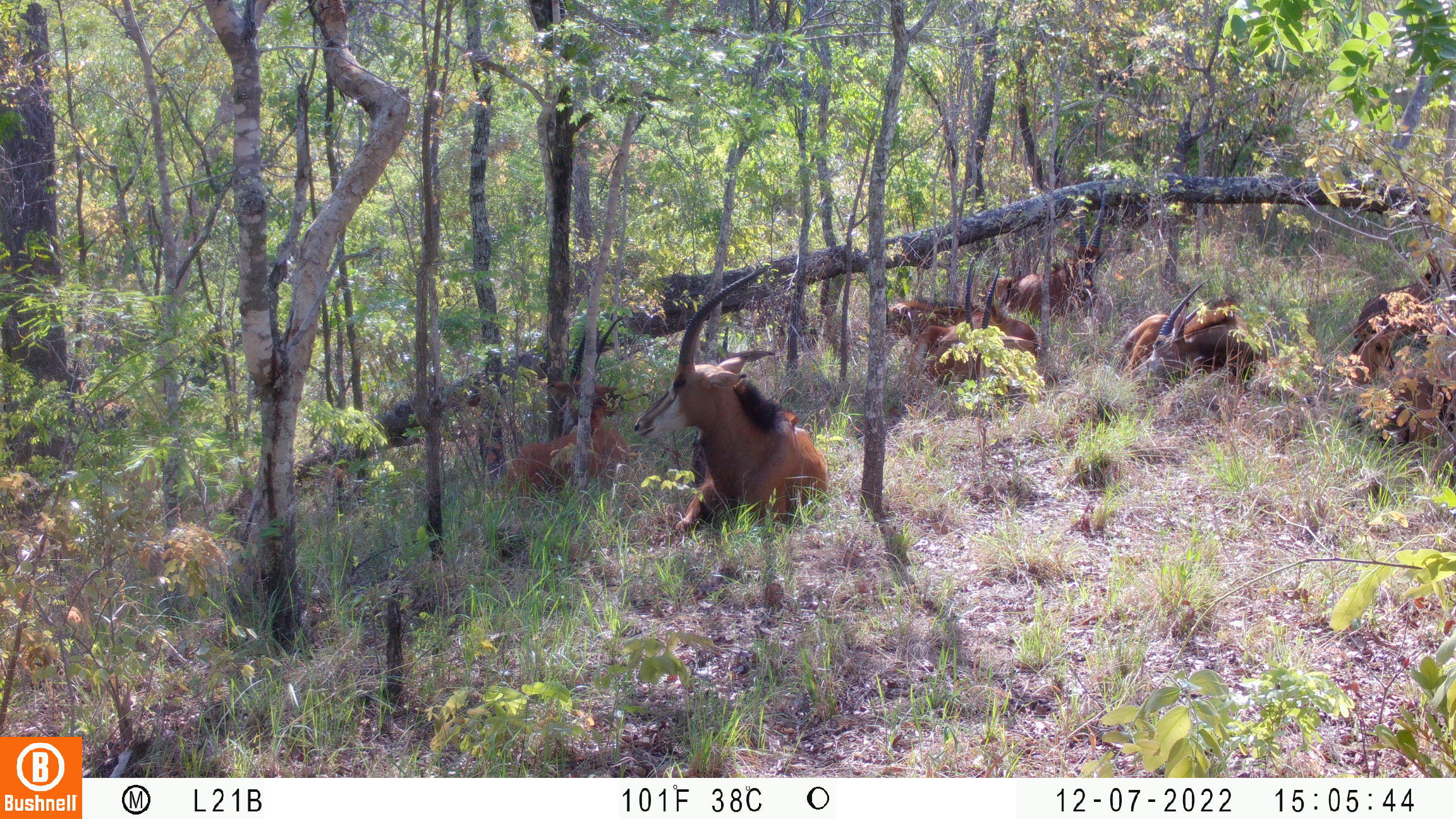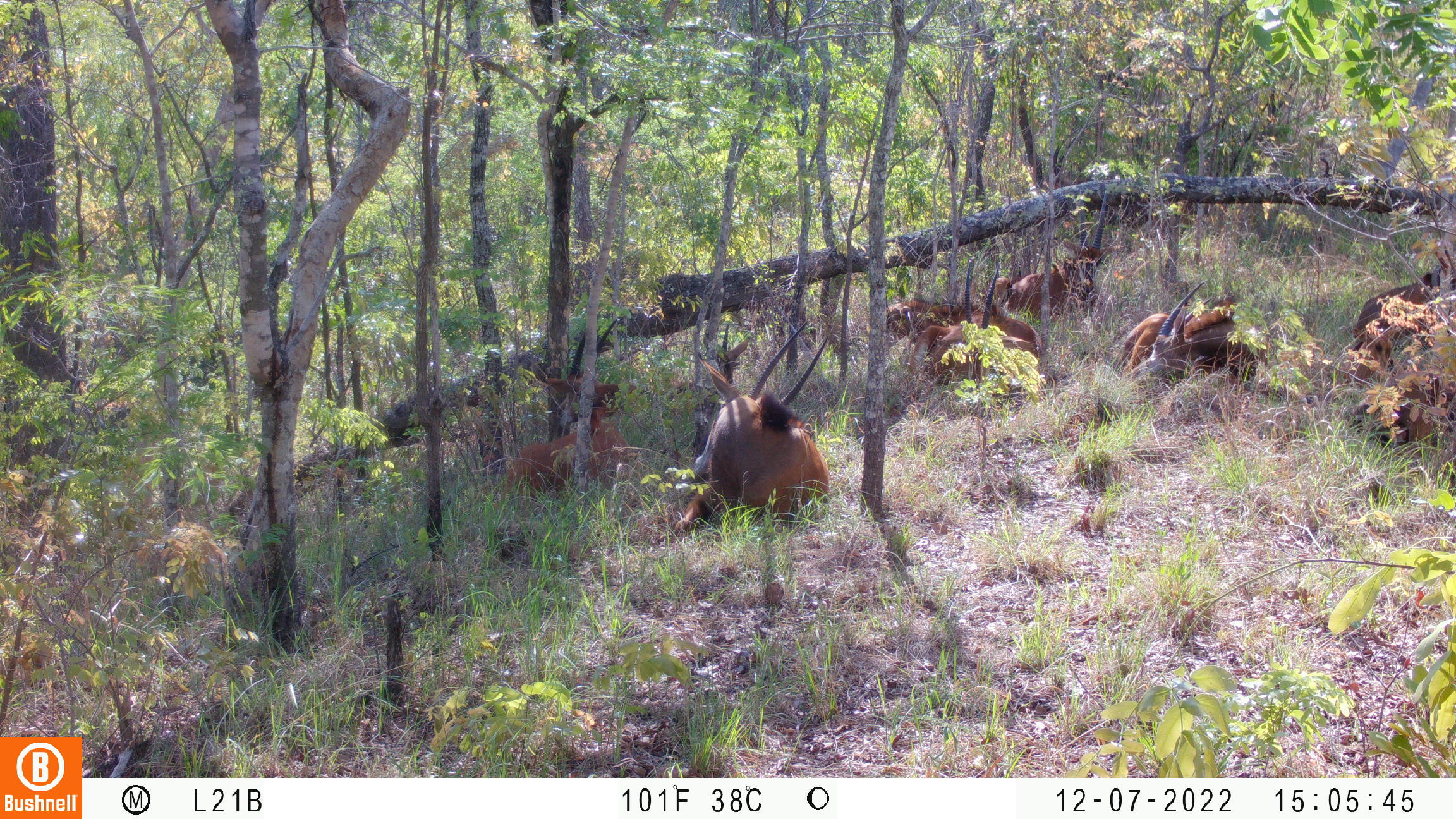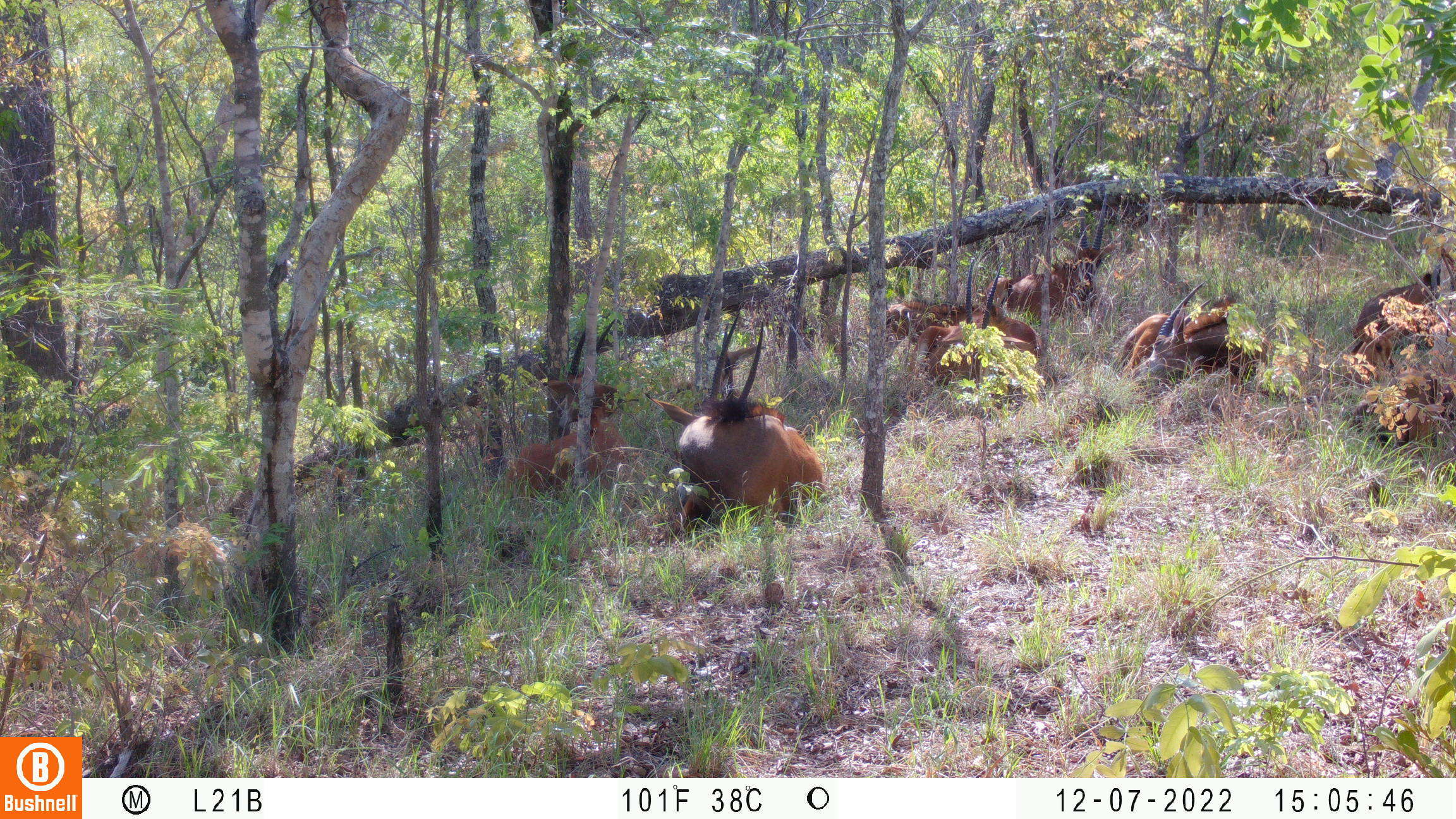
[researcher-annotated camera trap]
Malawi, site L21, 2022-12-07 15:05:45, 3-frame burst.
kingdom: Animalia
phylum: Chordata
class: Mammalia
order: Artiodactyla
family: Bovidae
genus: Hippotragus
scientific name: Hippotragus niger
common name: sable antelope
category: sable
Sable (sable antelope) (Hippotragus niger), count 11.